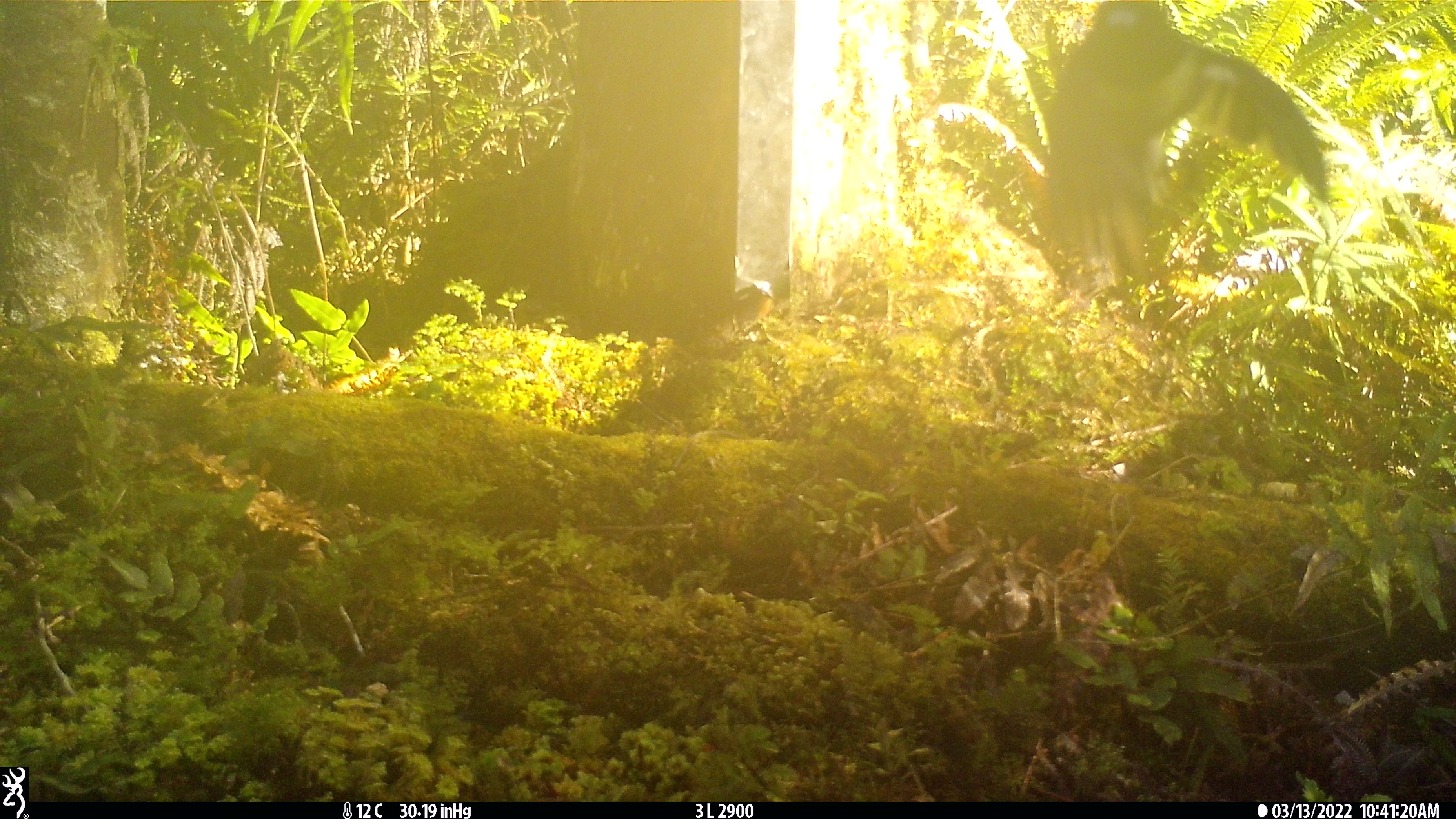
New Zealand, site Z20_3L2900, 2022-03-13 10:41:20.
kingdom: Animalia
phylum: Chordata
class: Aves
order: Passeriformes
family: Petroicidae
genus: Petroica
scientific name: Petroica macrocephala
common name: tomtit